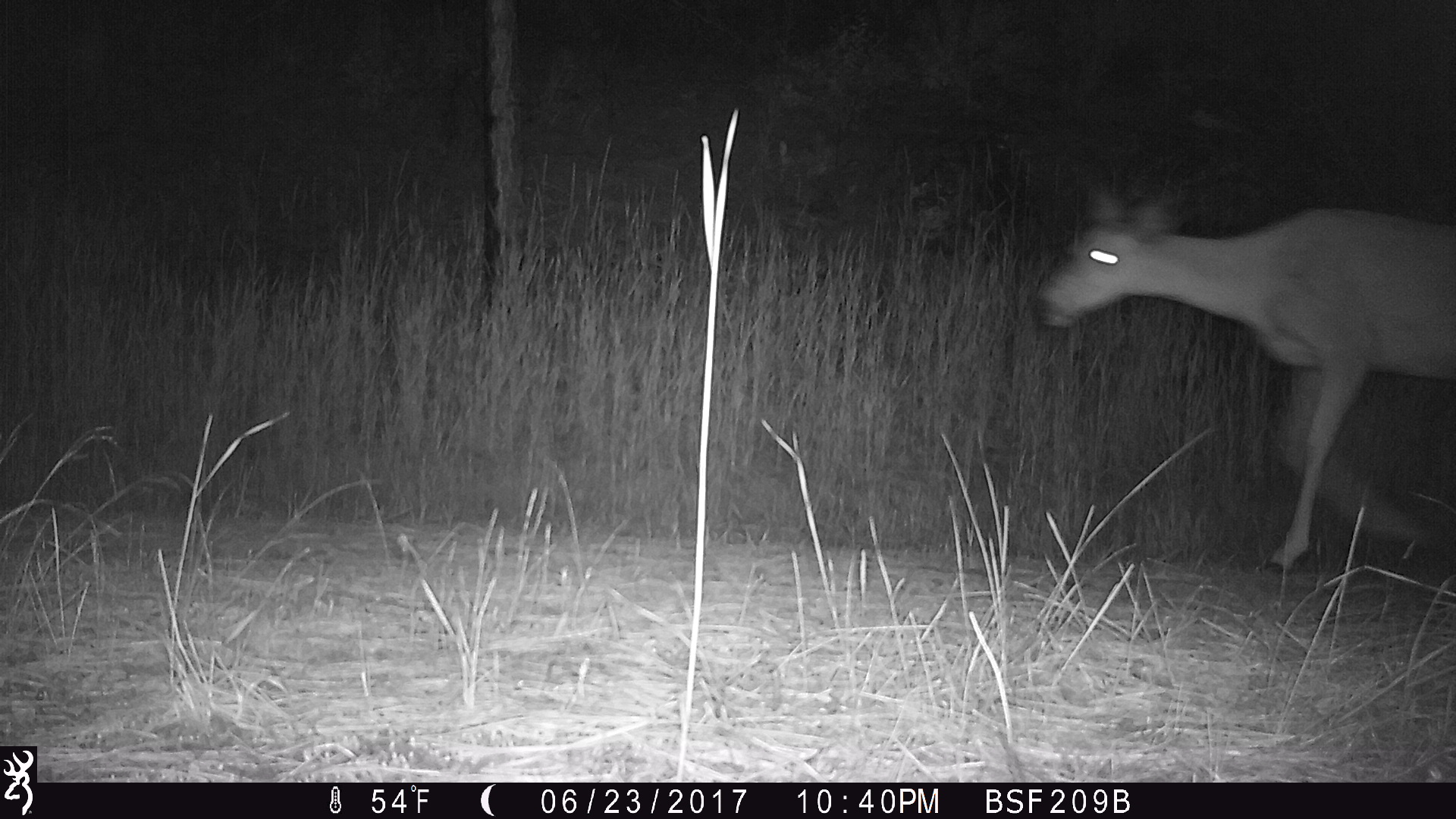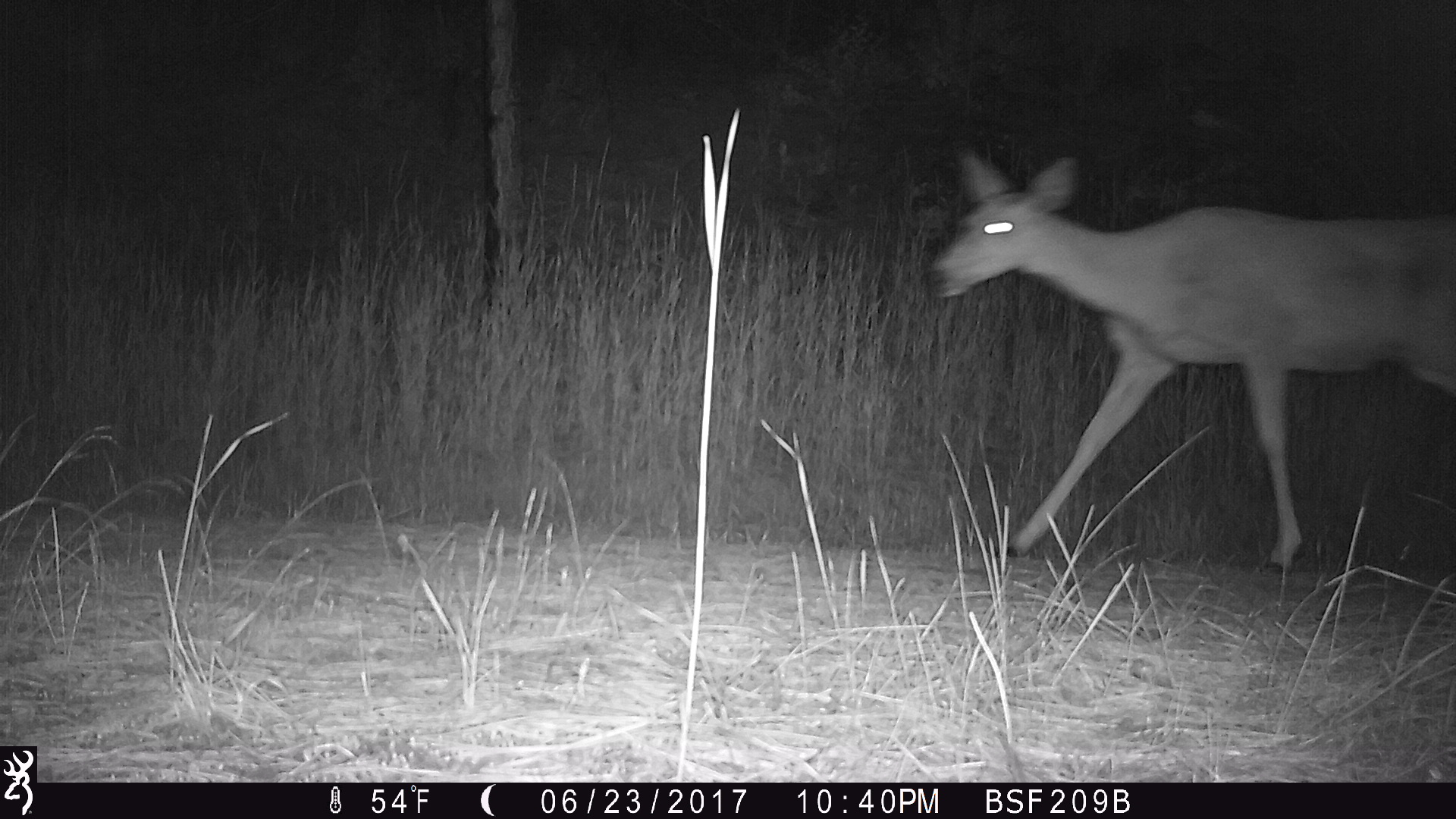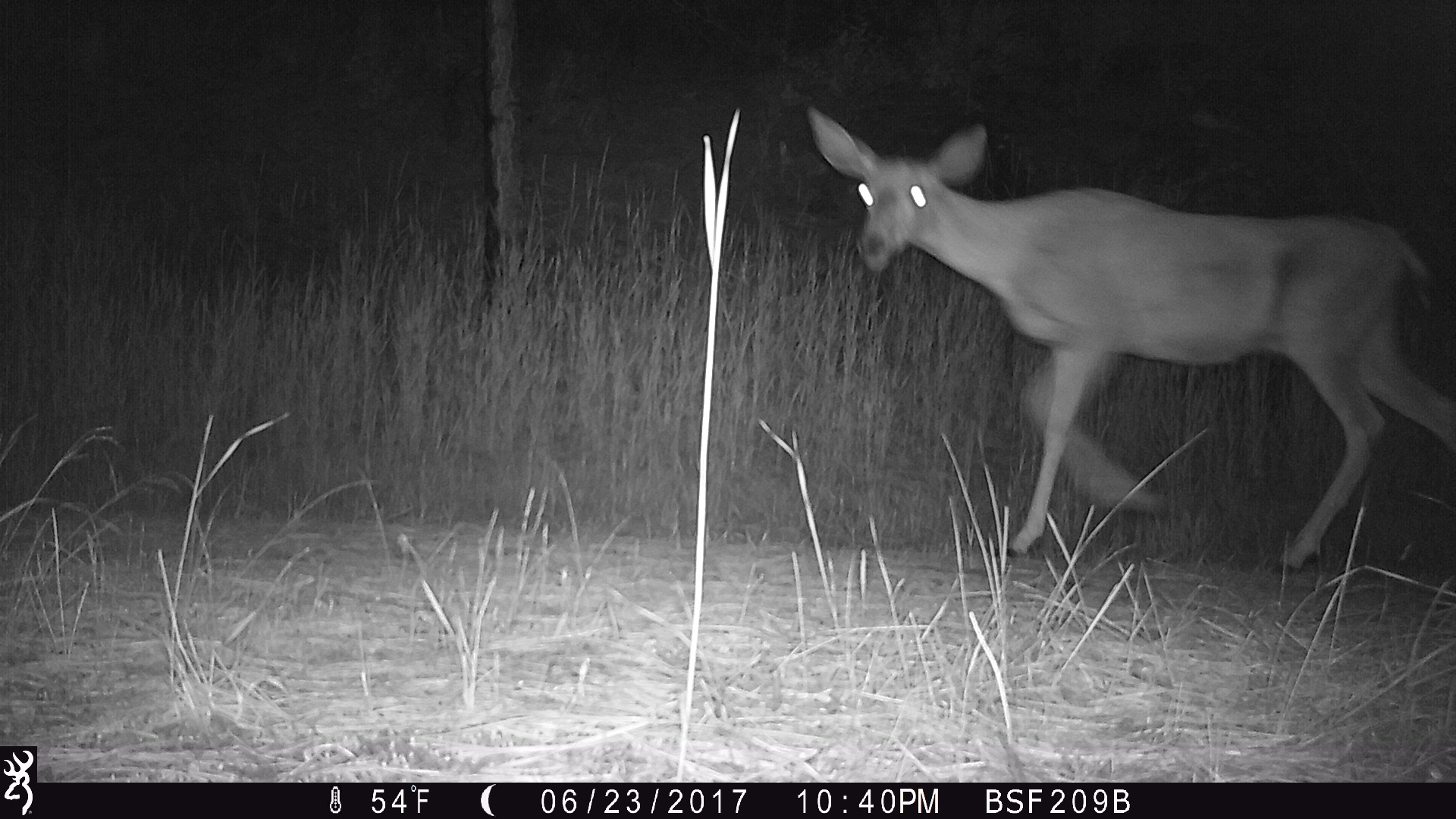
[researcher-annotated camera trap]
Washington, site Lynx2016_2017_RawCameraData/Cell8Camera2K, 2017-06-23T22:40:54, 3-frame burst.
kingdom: Animalia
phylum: Chordata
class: Mammalia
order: Artiodactyla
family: Cervidae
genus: Odocoileus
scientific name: Odocoileus hemionus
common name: mule deer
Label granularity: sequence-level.